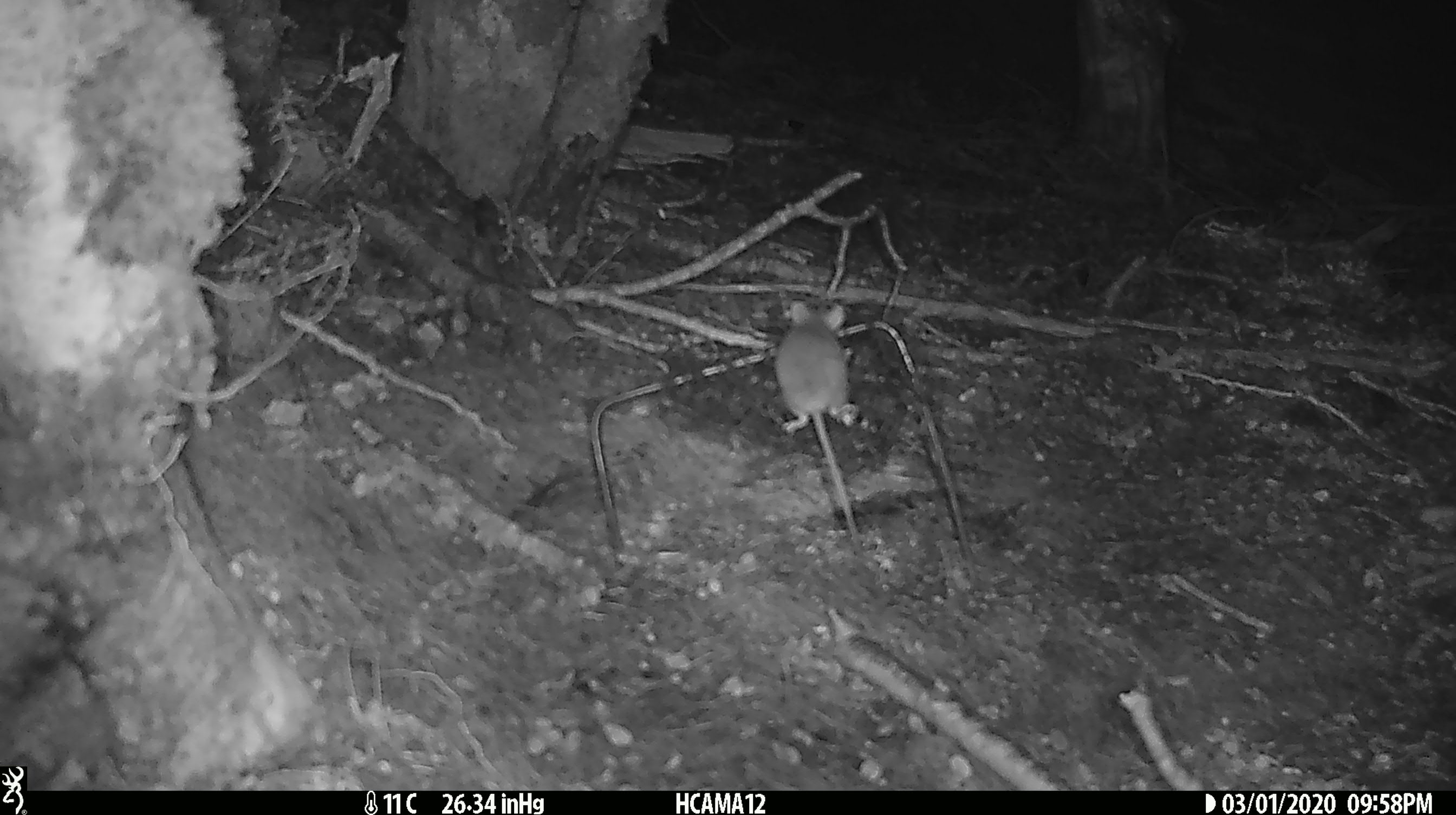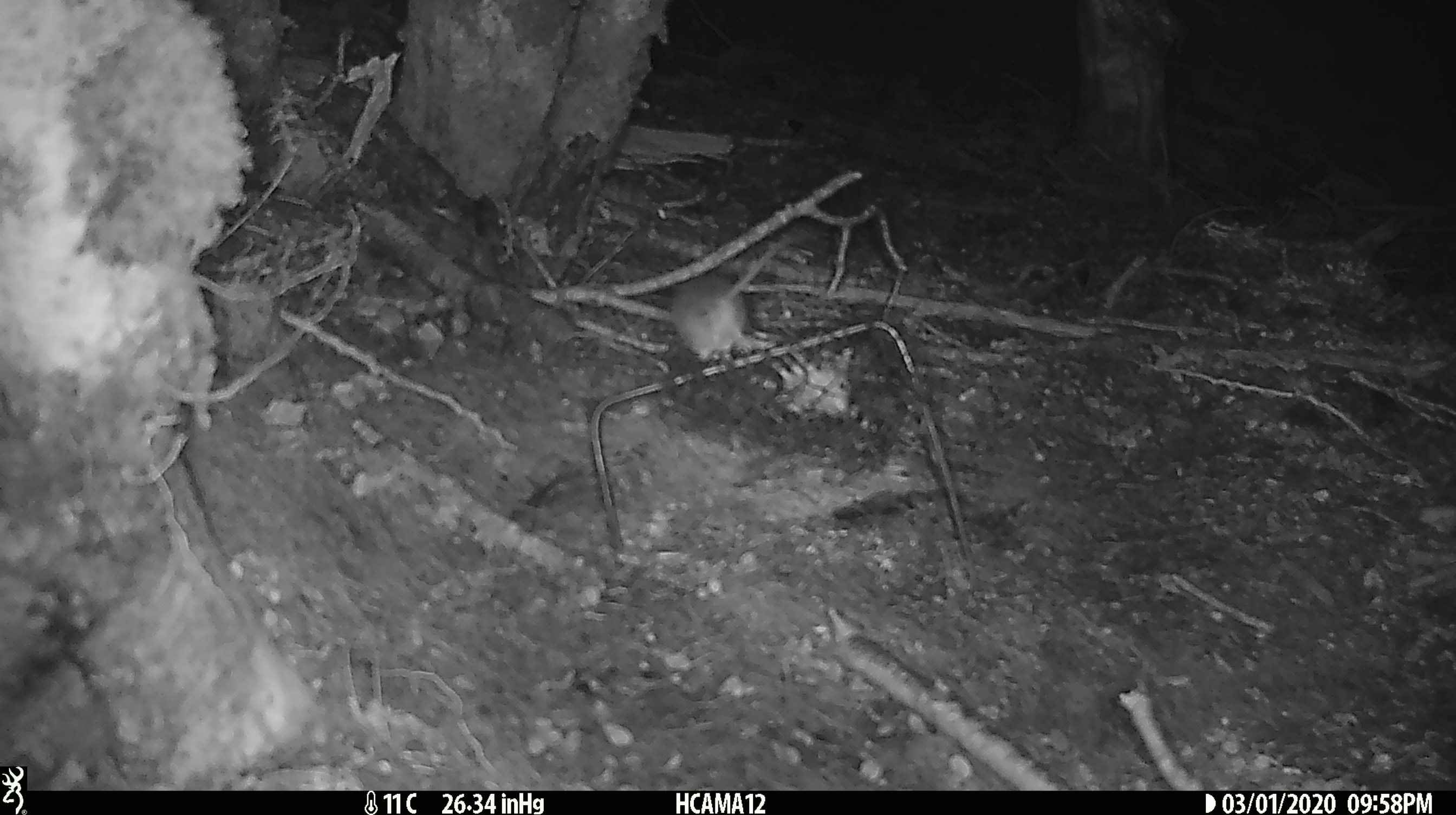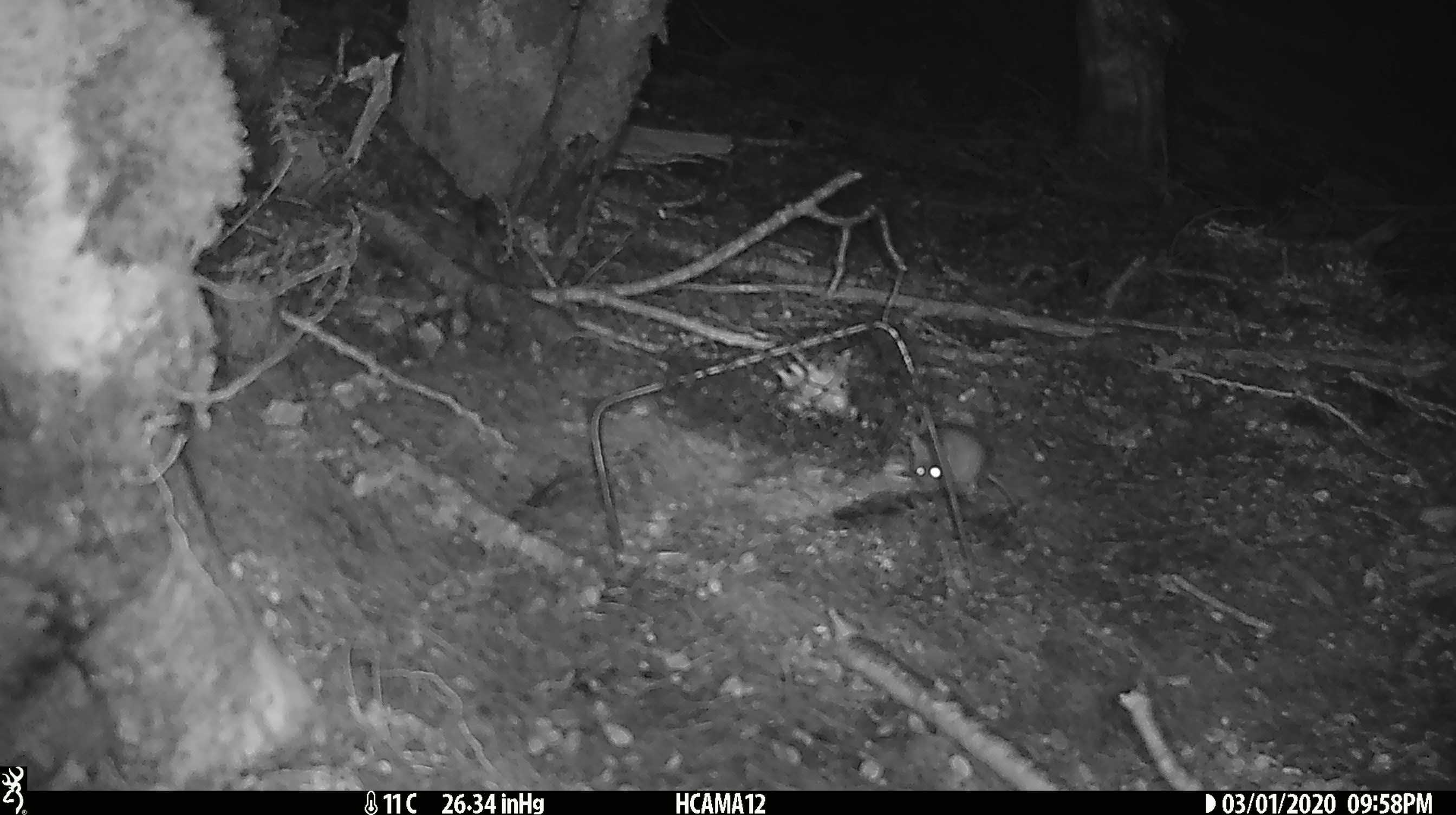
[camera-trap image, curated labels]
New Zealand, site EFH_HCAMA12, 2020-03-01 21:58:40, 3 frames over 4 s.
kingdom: Animalia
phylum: Chordata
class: Mammalia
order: Rodentia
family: Muridae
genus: Mus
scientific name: Mus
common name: mouse